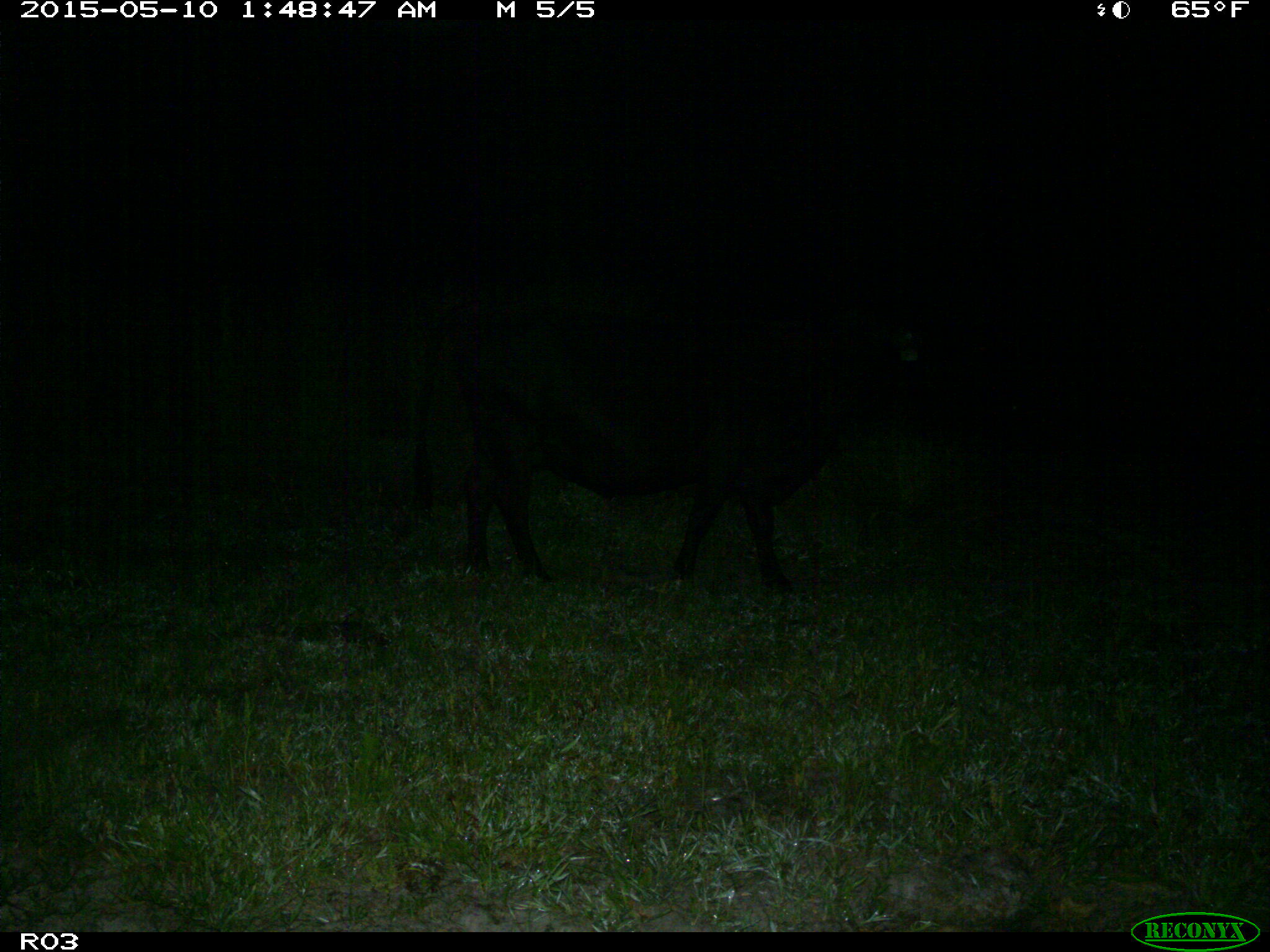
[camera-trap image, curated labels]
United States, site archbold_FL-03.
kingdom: Animalia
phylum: Chordata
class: Mammalia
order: Artiodactyla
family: Bovidae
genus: Bos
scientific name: Bos taurus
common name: domestic cow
Bos taurus (domestic cow).